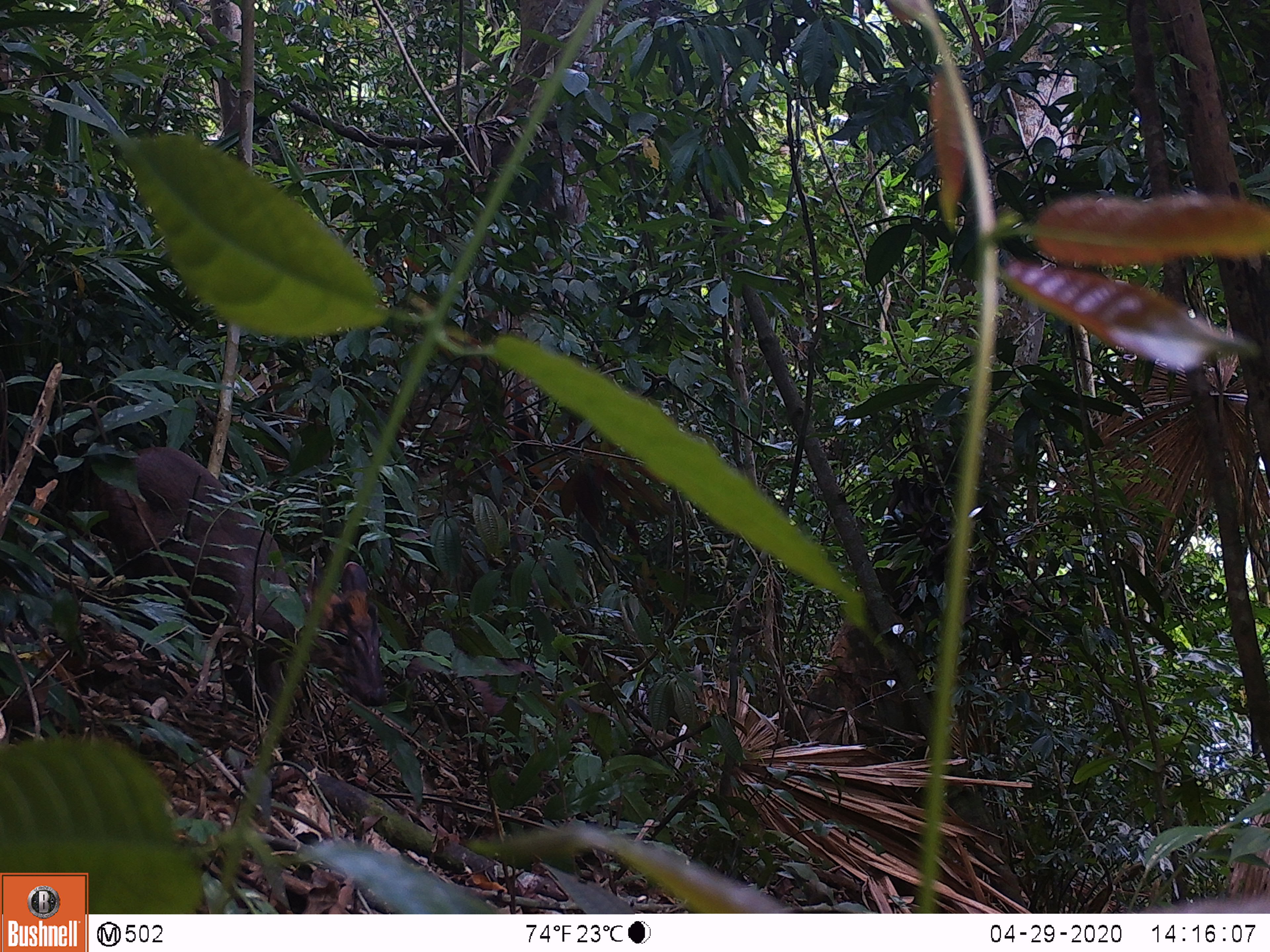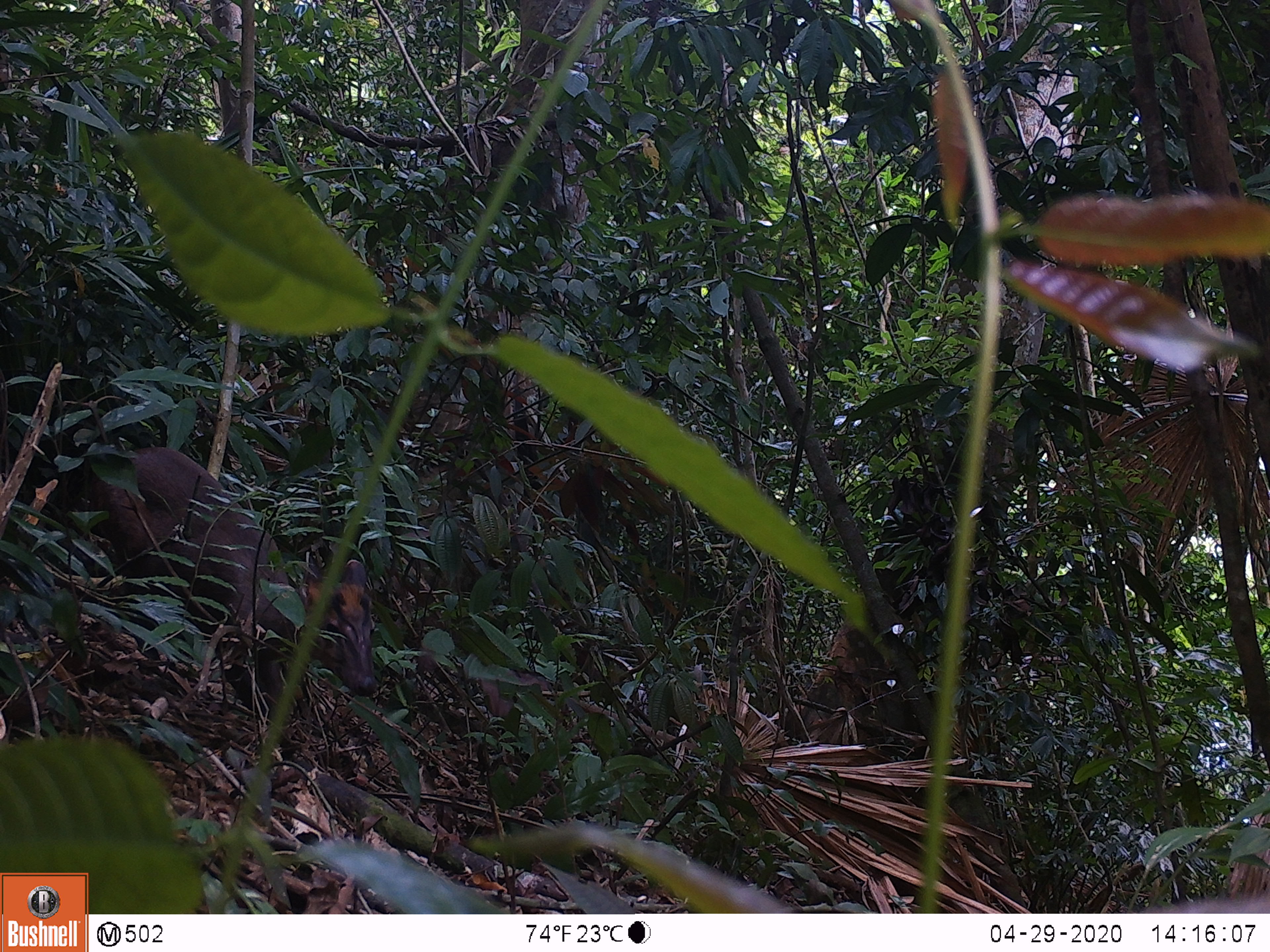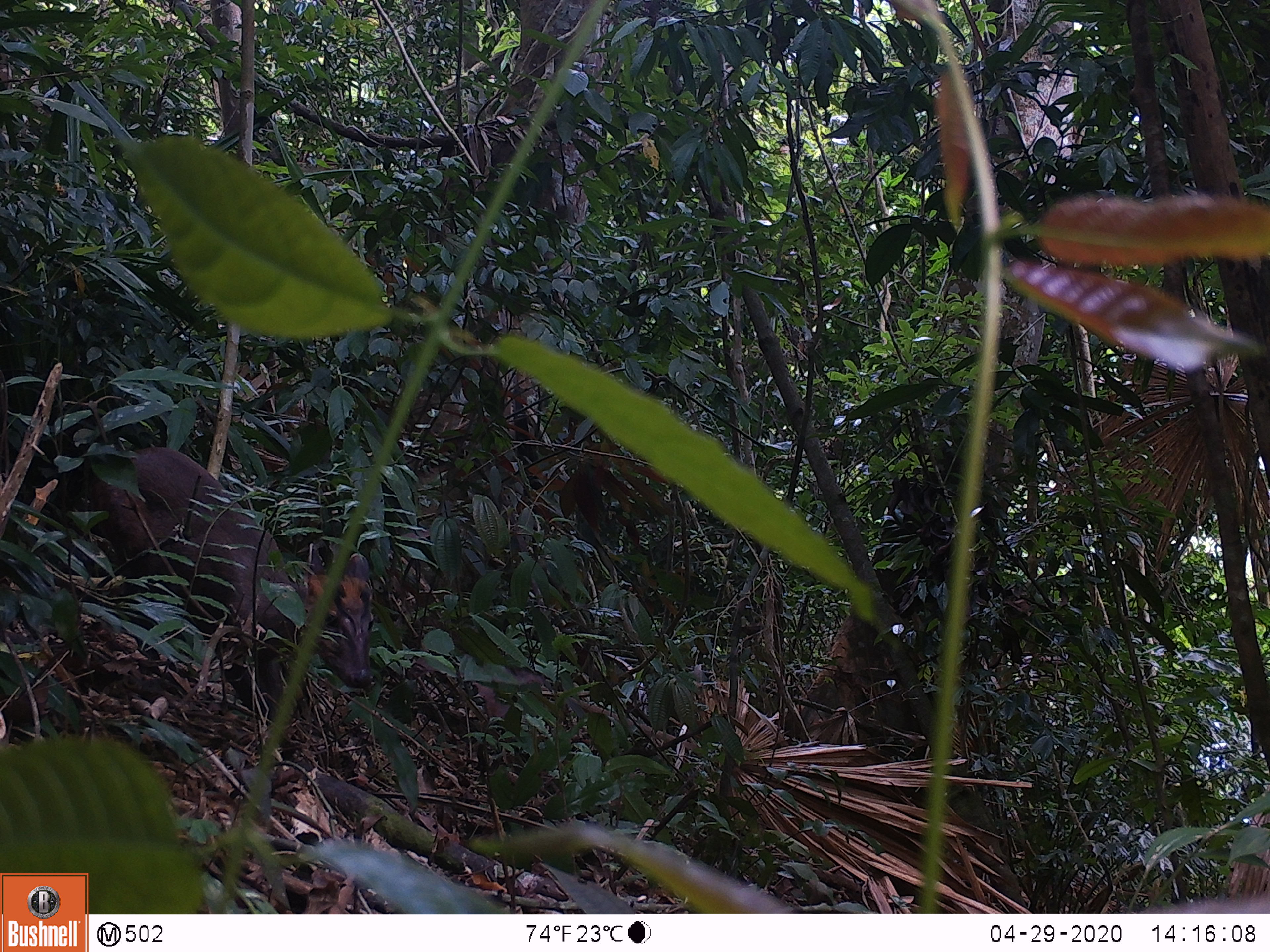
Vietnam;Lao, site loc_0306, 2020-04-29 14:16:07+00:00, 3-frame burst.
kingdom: Animalia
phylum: Chordata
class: Mammalia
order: Artiodactyla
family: Cervidae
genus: Muntiacus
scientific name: Muntiacus rooseveltorum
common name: roosevelt's muntjac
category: roosevelts muntjac group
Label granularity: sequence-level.